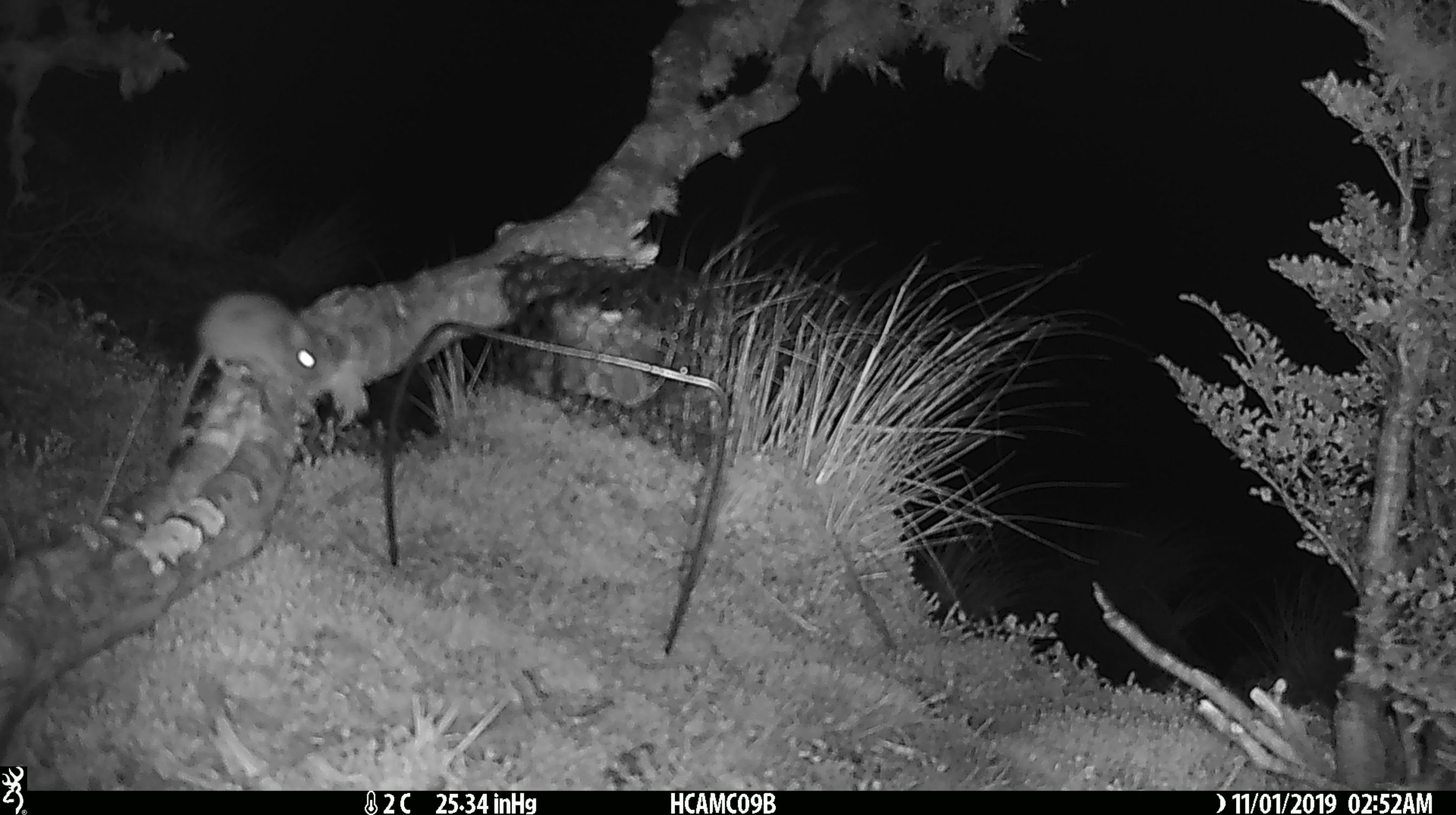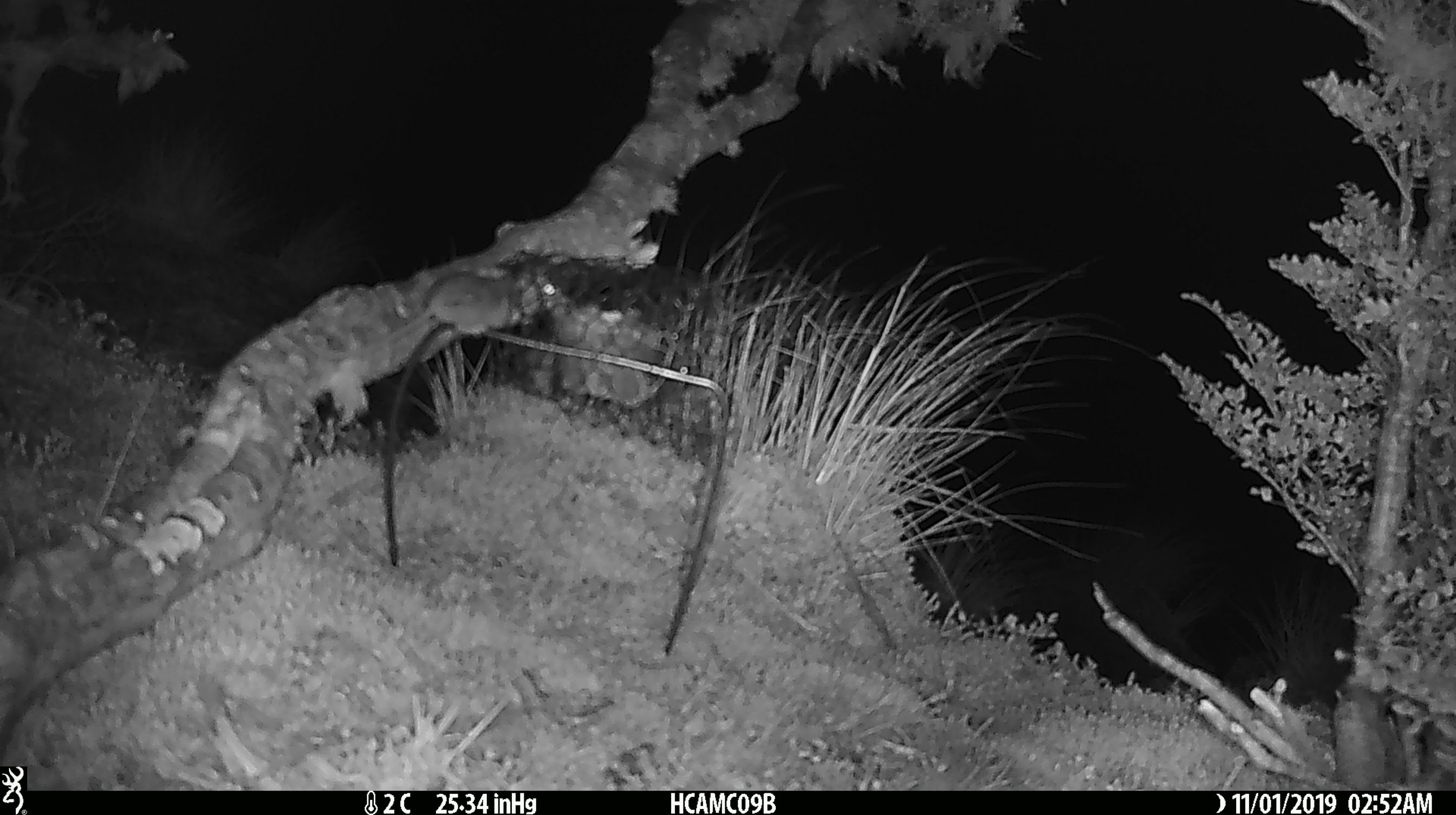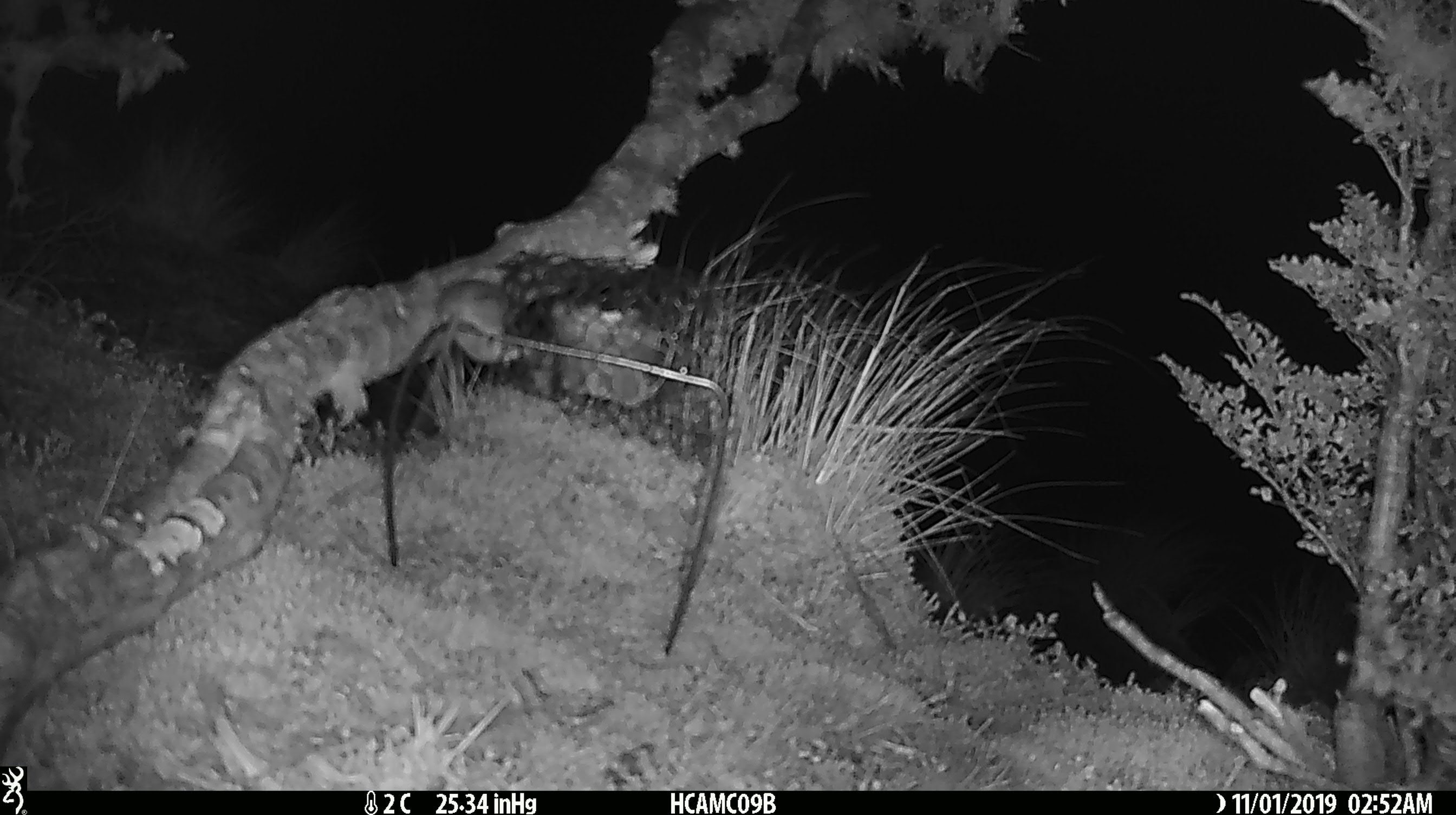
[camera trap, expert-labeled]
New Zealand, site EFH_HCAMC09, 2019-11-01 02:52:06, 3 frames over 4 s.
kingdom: Animalia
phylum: Chordata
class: Mammalia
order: Rodentia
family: Muridae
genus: Mus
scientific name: Mus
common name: mouse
Mouse (Mus).